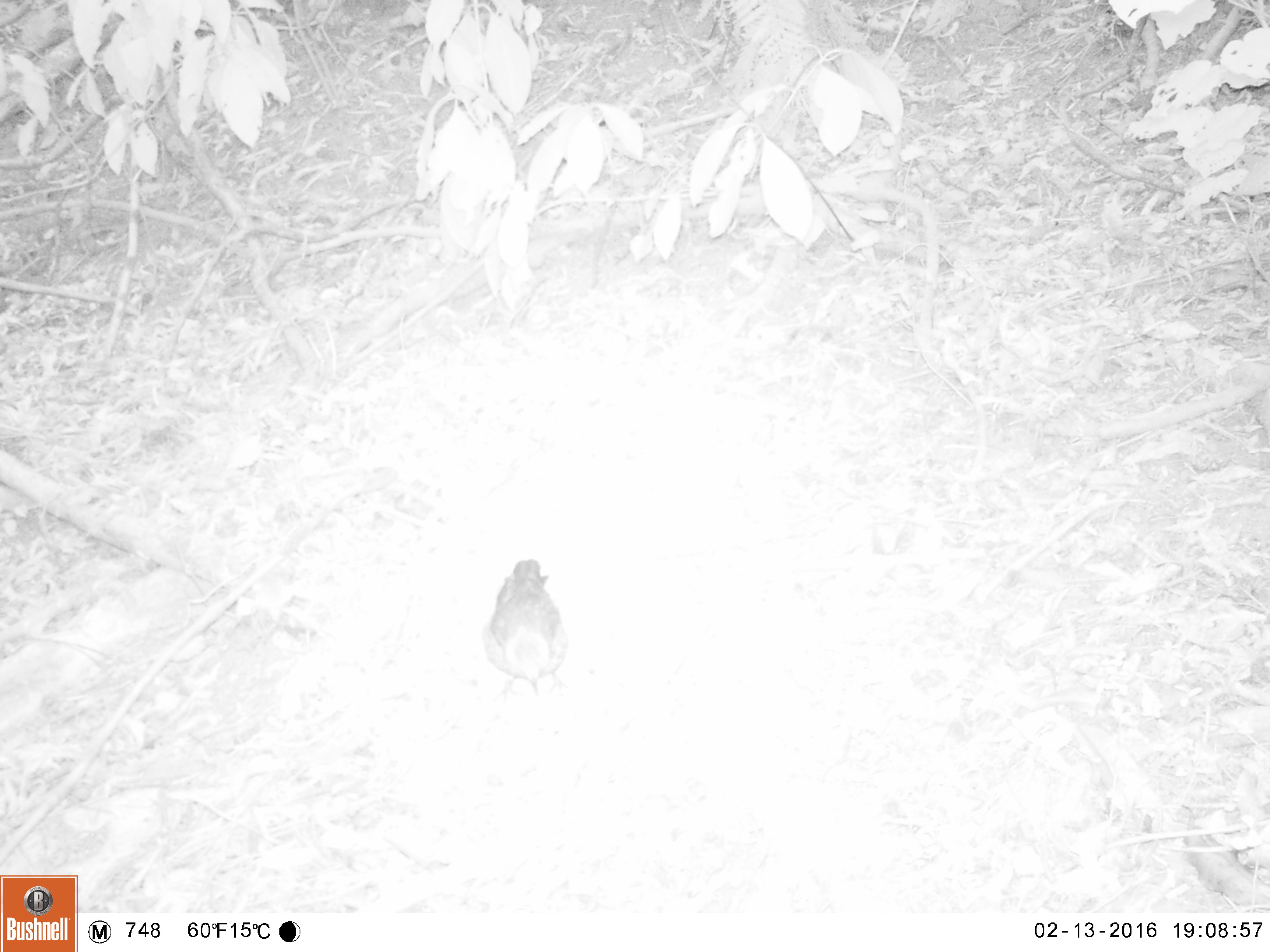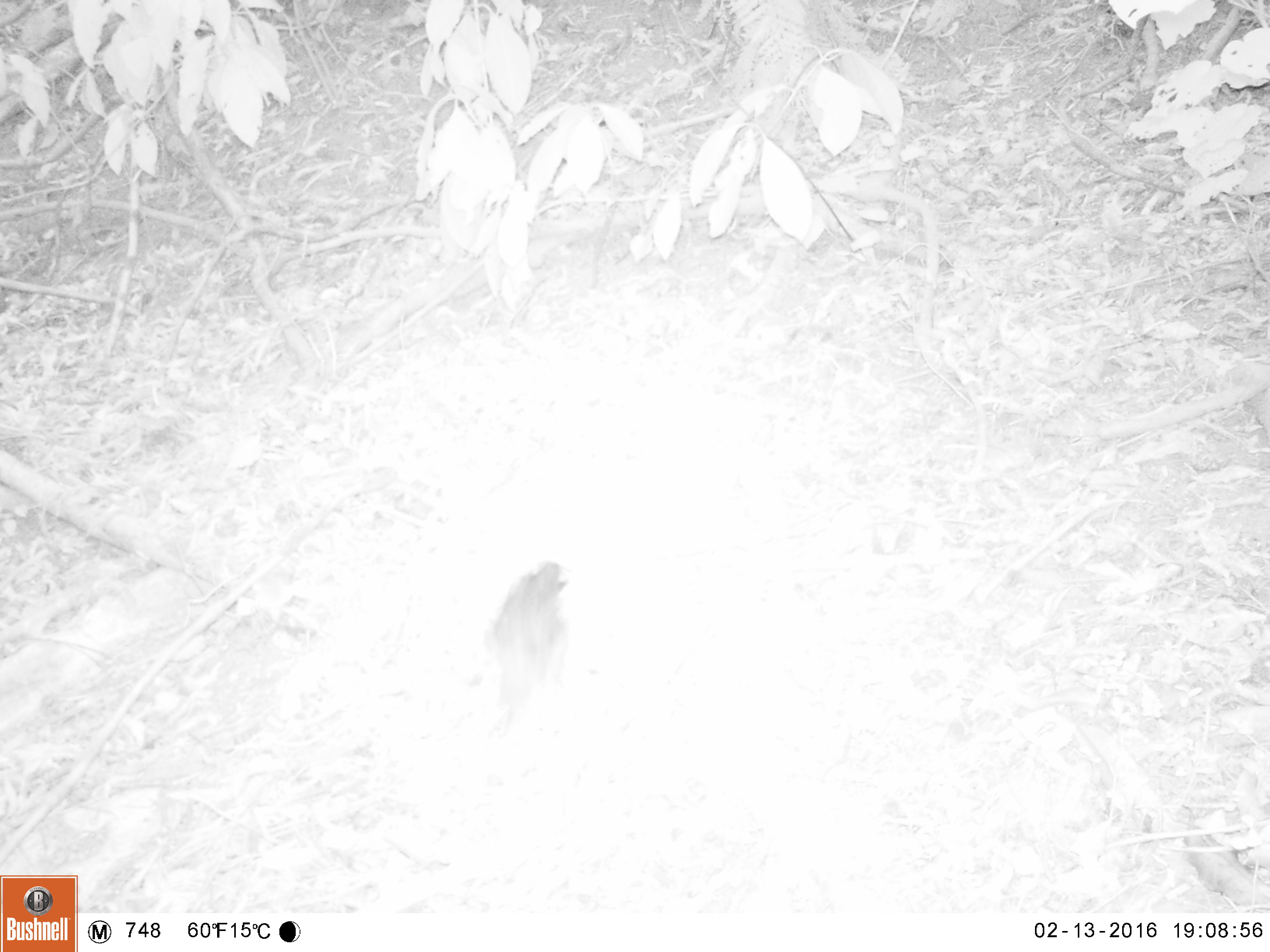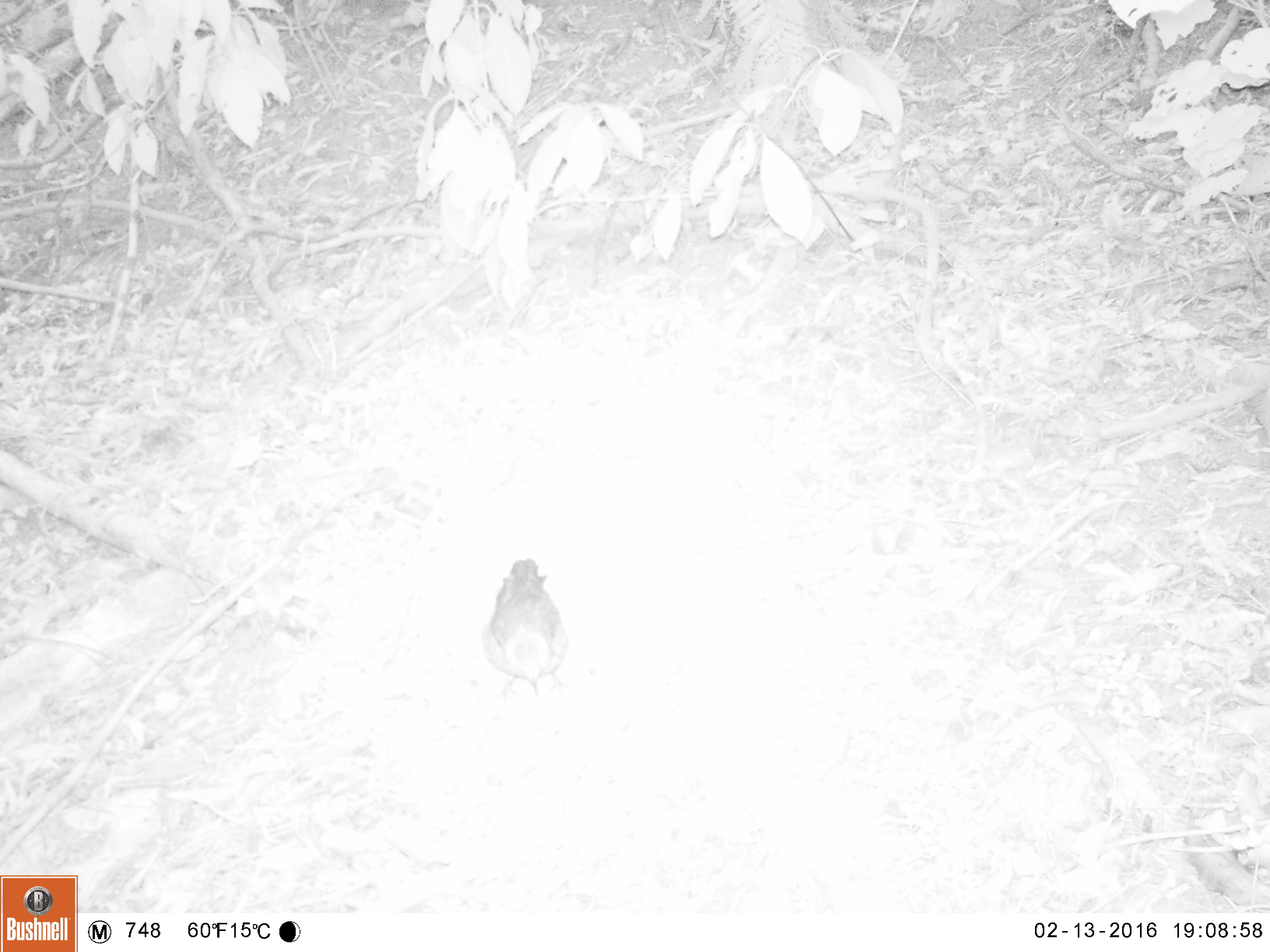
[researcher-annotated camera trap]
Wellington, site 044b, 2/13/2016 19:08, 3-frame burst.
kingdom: Animalia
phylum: Chordata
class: Aves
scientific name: Aves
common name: bird